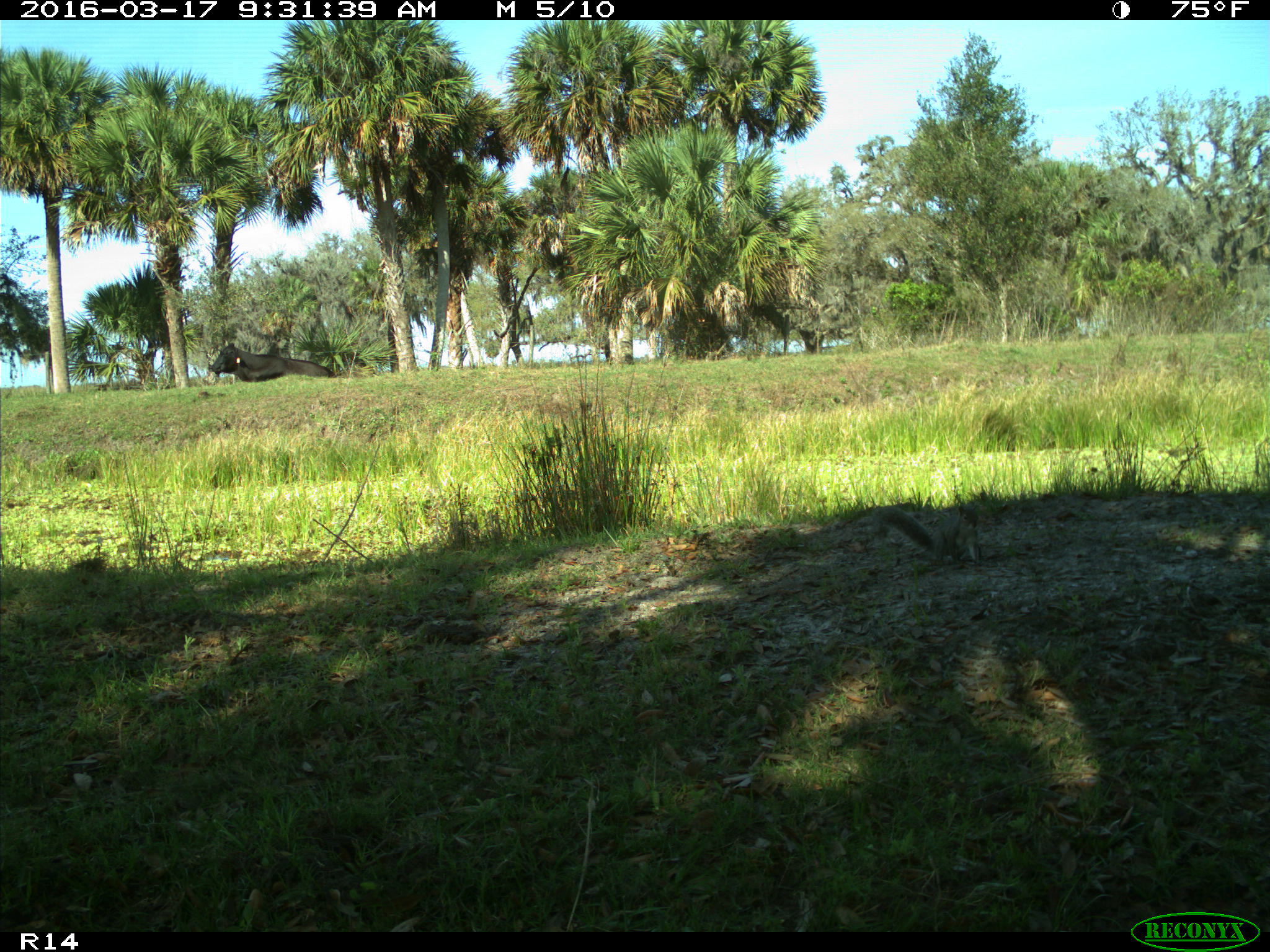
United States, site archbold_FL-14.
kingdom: Animalia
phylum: Chordata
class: Mammalia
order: Artiodactyla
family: Bovidae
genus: Bos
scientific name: Bos taurus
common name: domestic cow